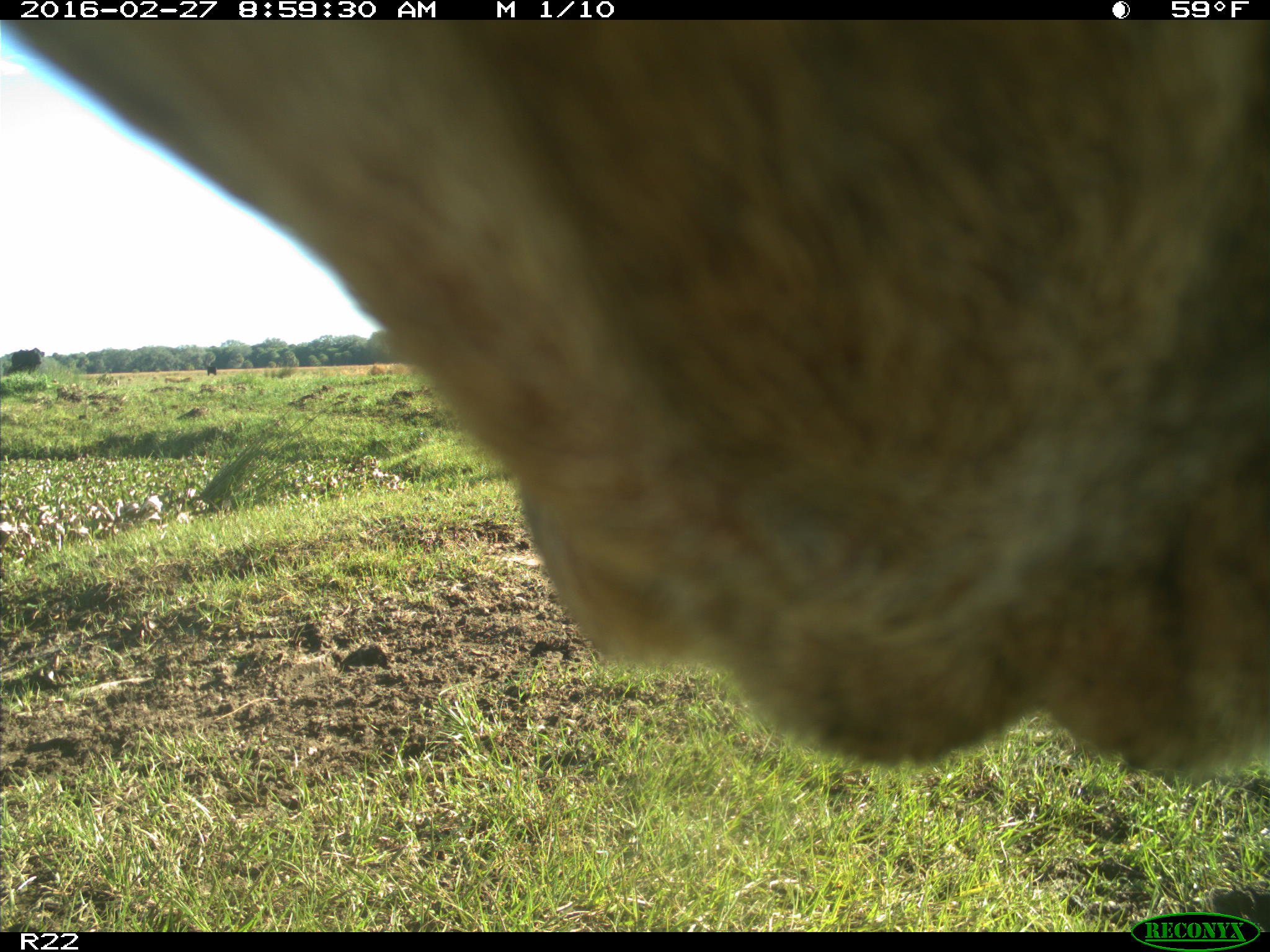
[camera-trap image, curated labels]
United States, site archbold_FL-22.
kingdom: Animalia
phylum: Chordata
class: Mammalia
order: Artiodactyla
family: Bovidae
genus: Bos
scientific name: Bos taurus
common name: domestic cow